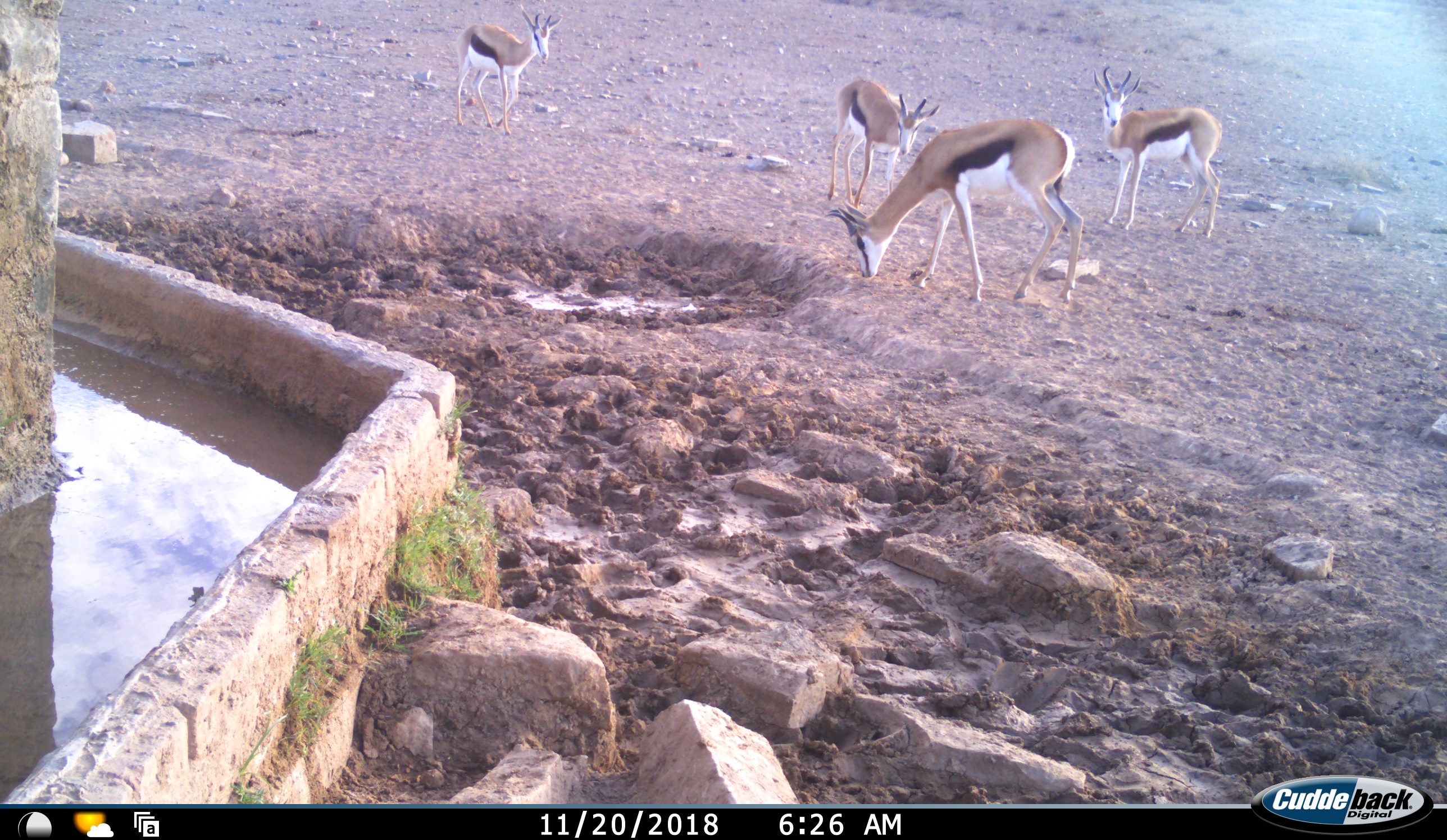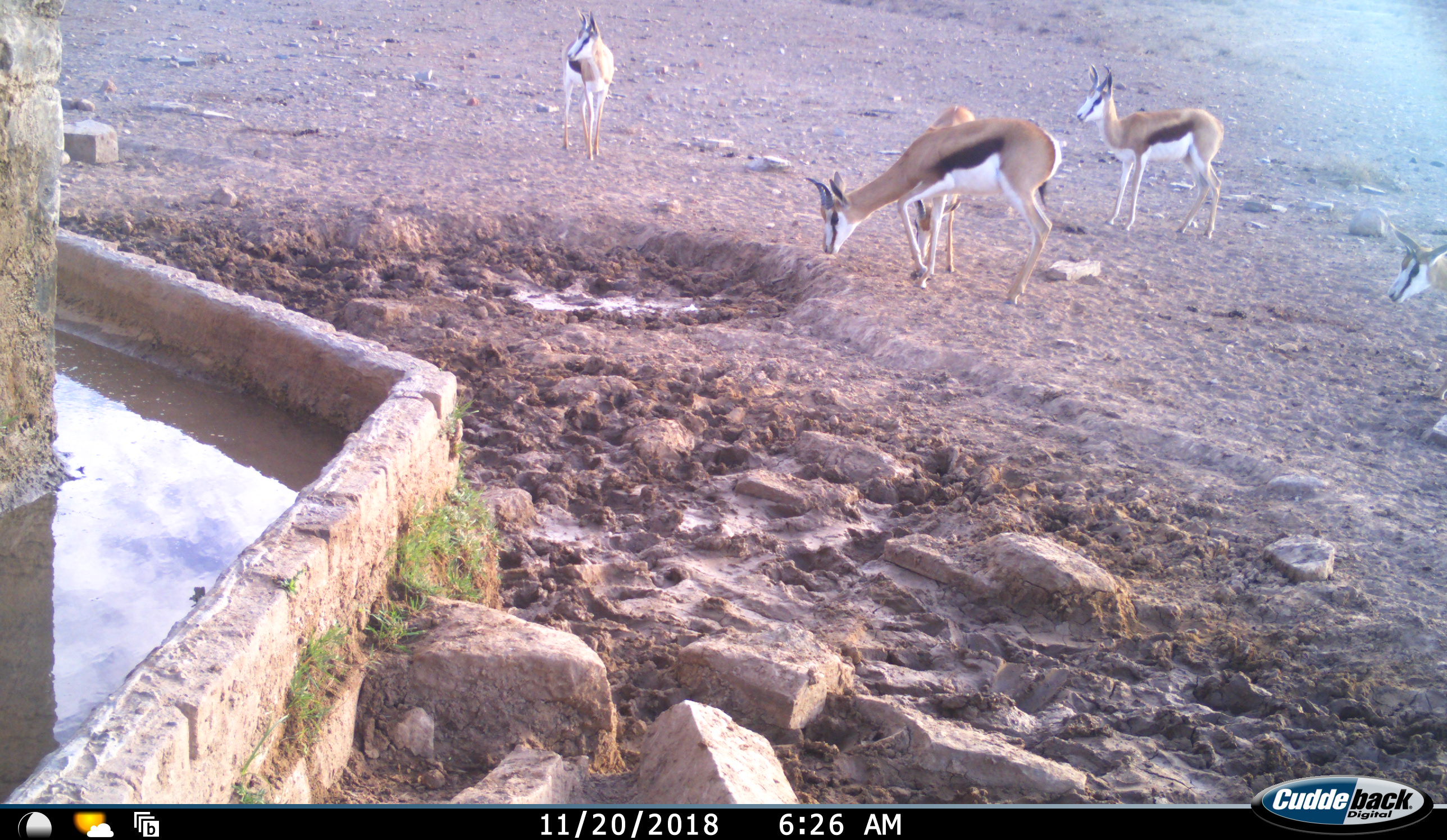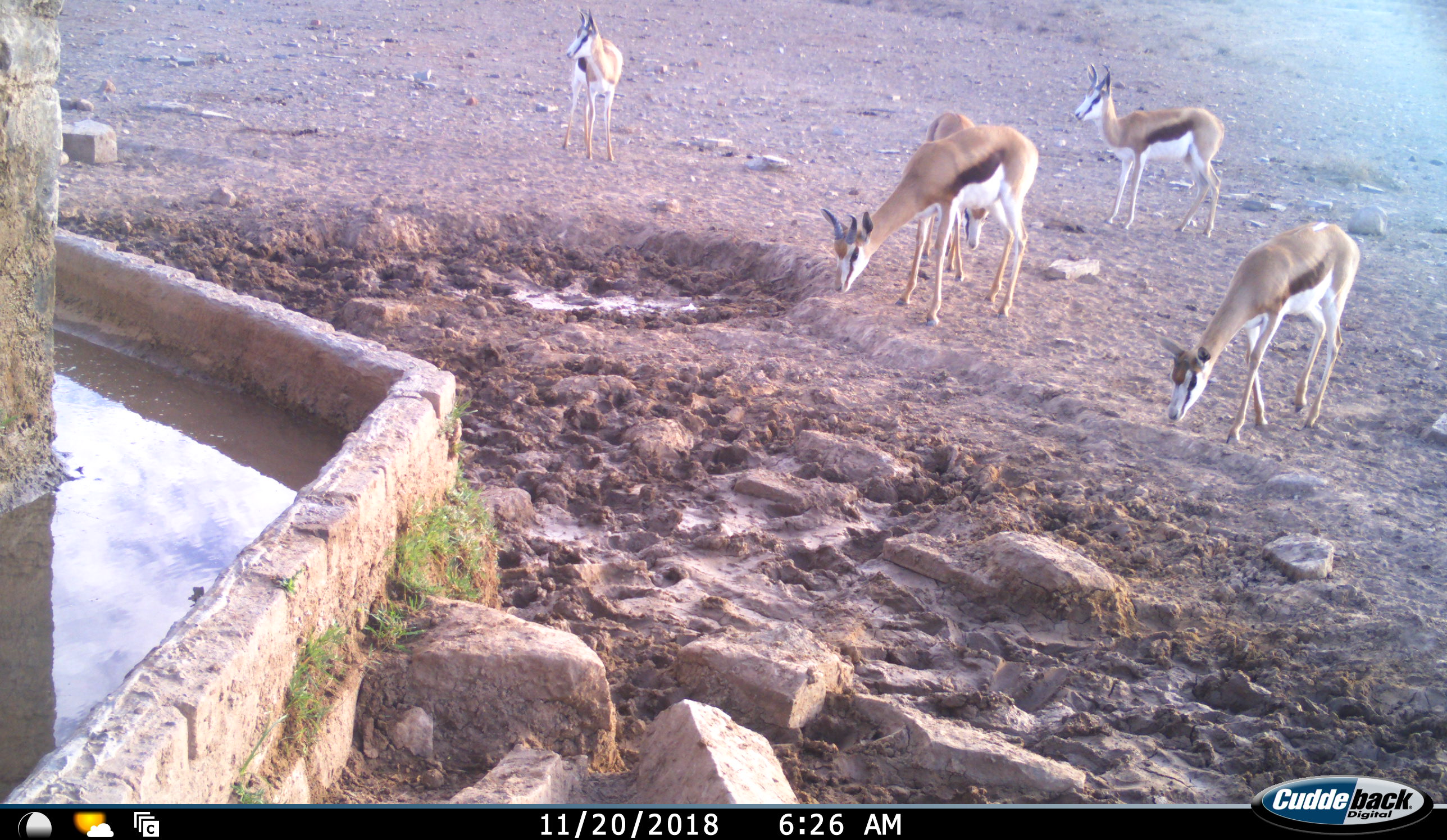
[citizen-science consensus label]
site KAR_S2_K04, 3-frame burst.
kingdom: Animalia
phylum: Chordata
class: Mammalia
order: Artiodactyla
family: Bovidae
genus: Antidorcas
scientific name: Antidorcas marsupialis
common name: springbok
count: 5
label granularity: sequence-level